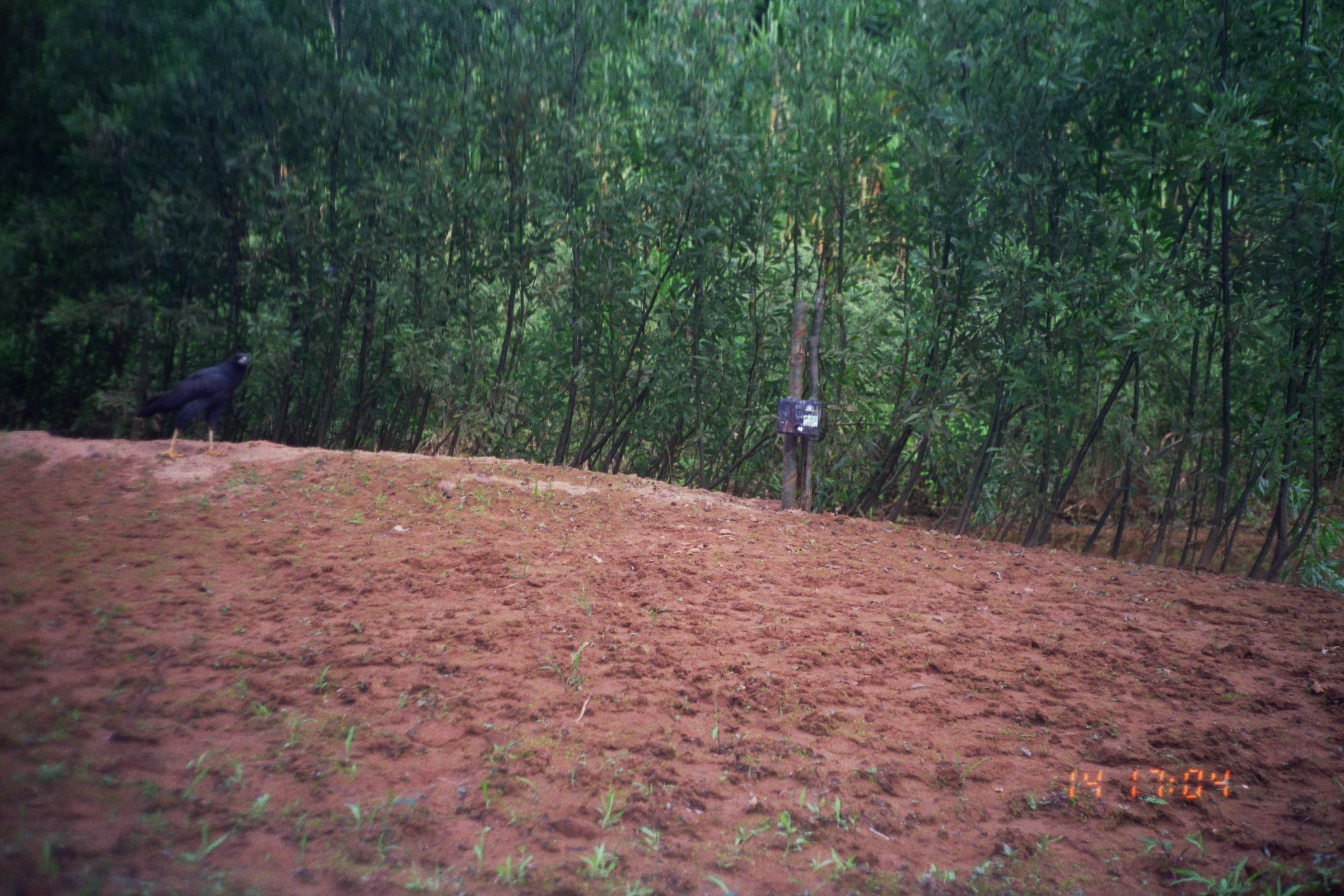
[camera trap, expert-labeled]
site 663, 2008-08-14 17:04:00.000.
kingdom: Animalia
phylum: Chordata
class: Aves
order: Accipitriformes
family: Accipitridae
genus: Buteogallus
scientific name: Buteogallus urubitinga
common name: great black hawk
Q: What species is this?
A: Buteogallus urubitinga (great black hawk).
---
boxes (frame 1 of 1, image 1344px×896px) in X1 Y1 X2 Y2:
buteogallus urubitinga: 136 351 251 461